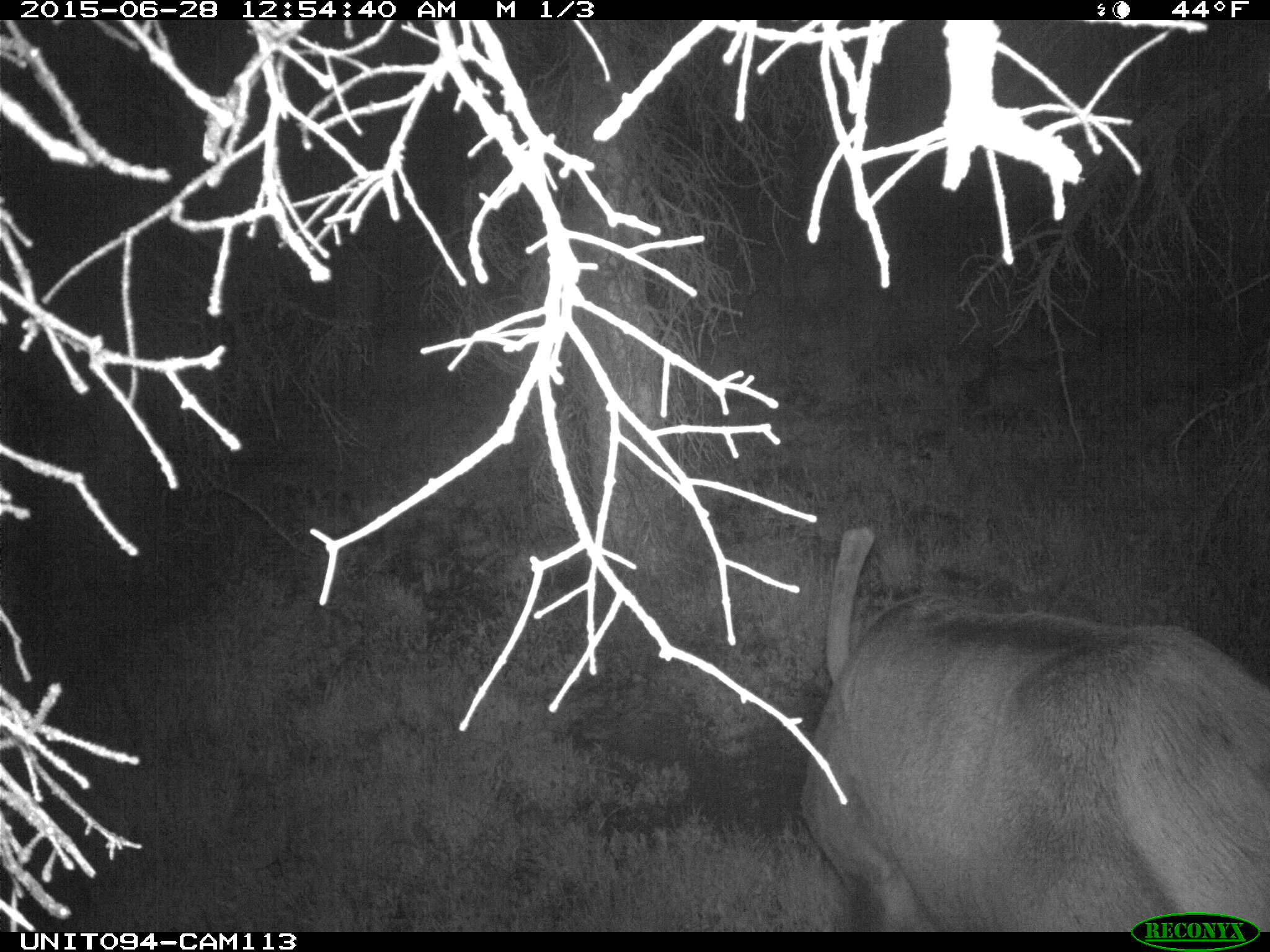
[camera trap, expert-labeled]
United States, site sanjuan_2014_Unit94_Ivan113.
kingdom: Animalia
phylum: Chordata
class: Mammalia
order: Artiodactyla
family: Cervidae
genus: Cervus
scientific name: Cervus elaphus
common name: red deer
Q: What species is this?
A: Cervus elaphus (red deer).